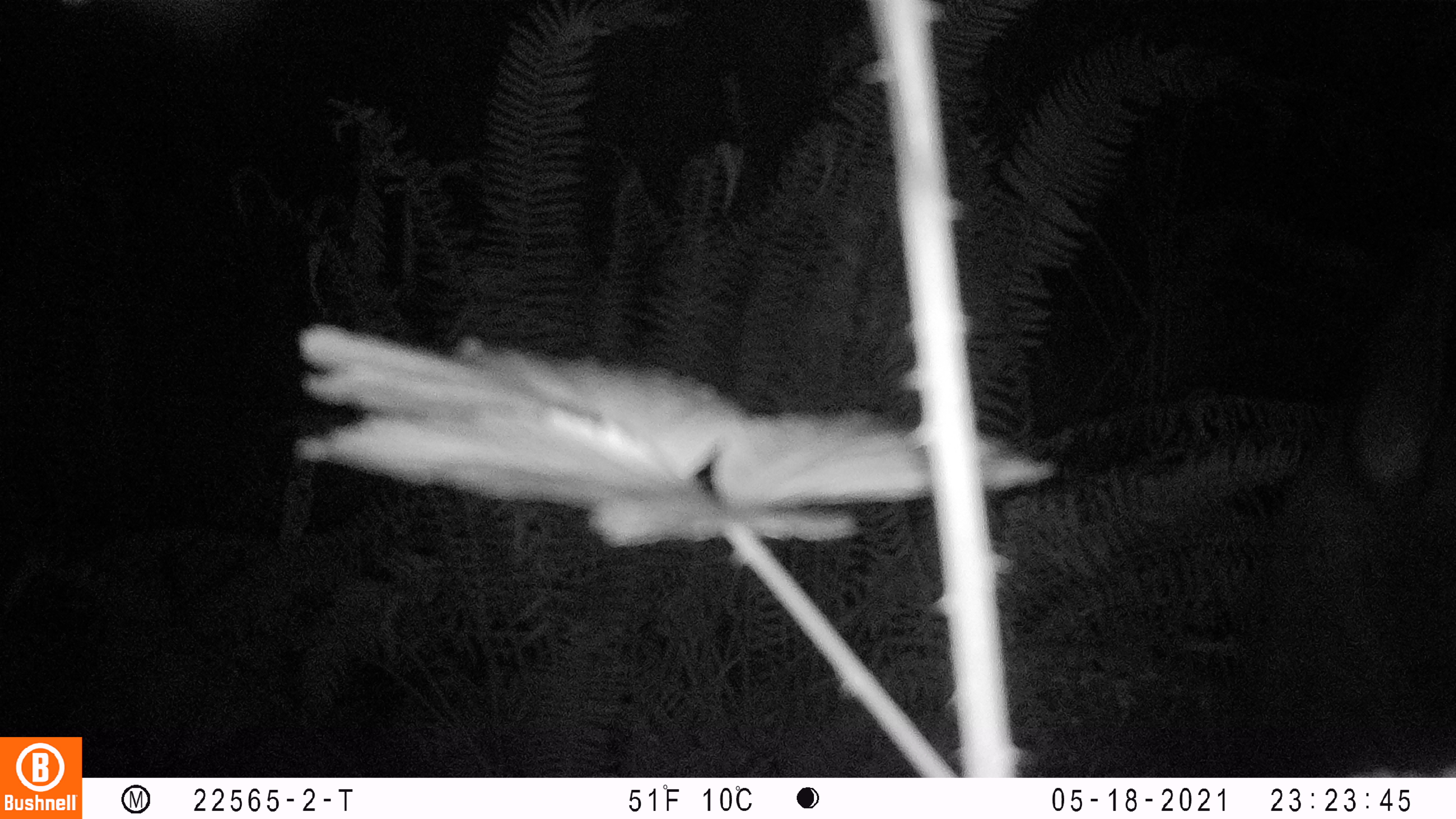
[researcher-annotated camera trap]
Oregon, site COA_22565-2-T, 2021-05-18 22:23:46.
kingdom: Animalia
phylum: Chordata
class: Mammalia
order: Artiodactyla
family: Cervidae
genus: Cervus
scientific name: Cervus canadensis roosevelti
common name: roosevelt elk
Roosevelt elk (Cervus canadensis roosevelti).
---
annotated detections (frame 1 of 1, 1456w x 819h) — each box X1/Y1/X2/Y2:
roosevelt elk: 1231/206/1449/772